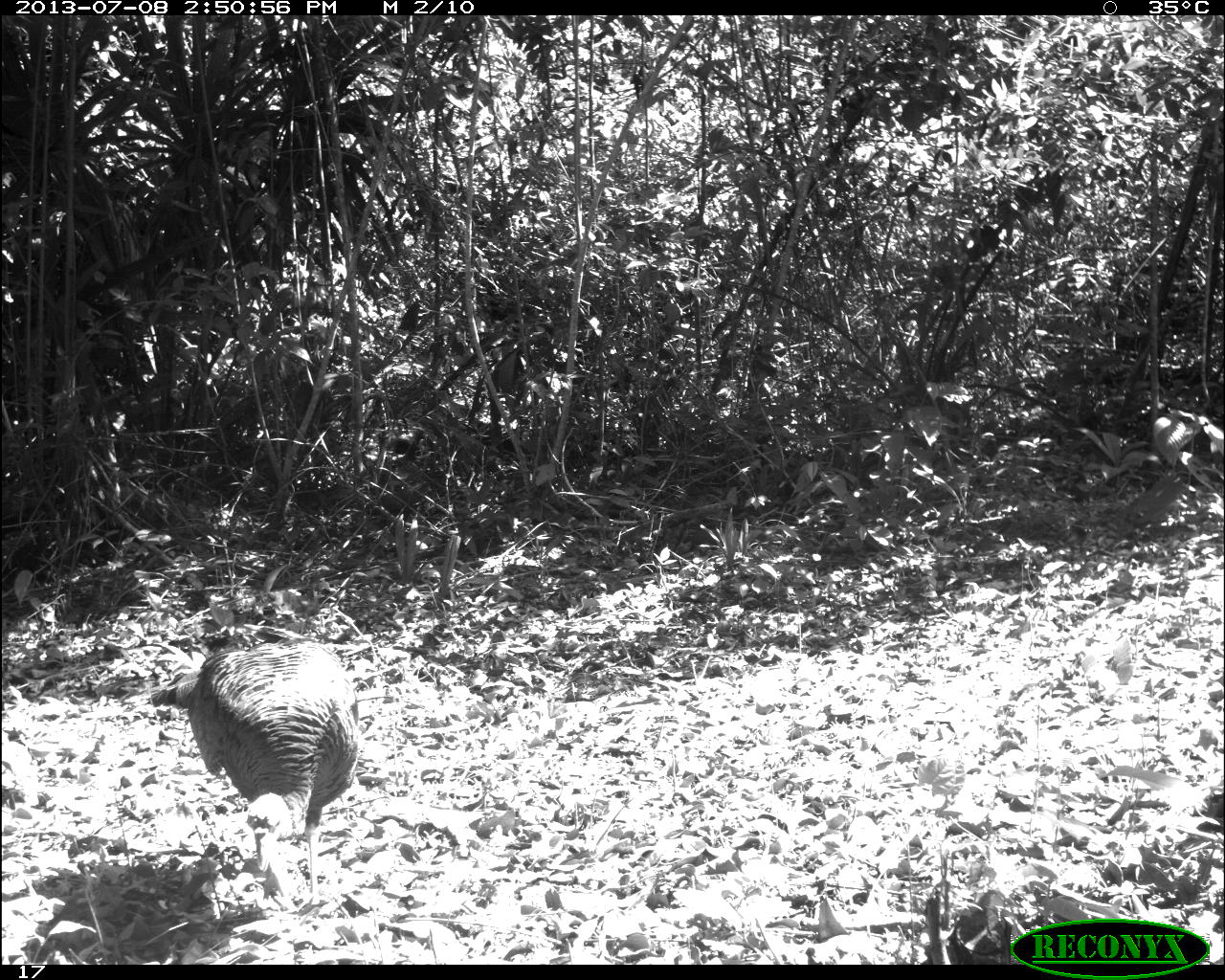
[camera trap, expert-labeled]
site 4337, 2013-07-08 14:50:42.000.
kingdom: Animalia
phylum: Chordata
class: Aves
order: Galliformes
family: Phasianidae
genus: Meleagris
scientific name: Meleagris ocellata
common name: ocellated turkey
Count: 1.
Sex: male.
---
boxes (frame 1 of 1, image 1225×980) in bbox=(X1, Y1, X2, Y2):
meleagris ocellata: bbox=(146, 633, 360, 905)